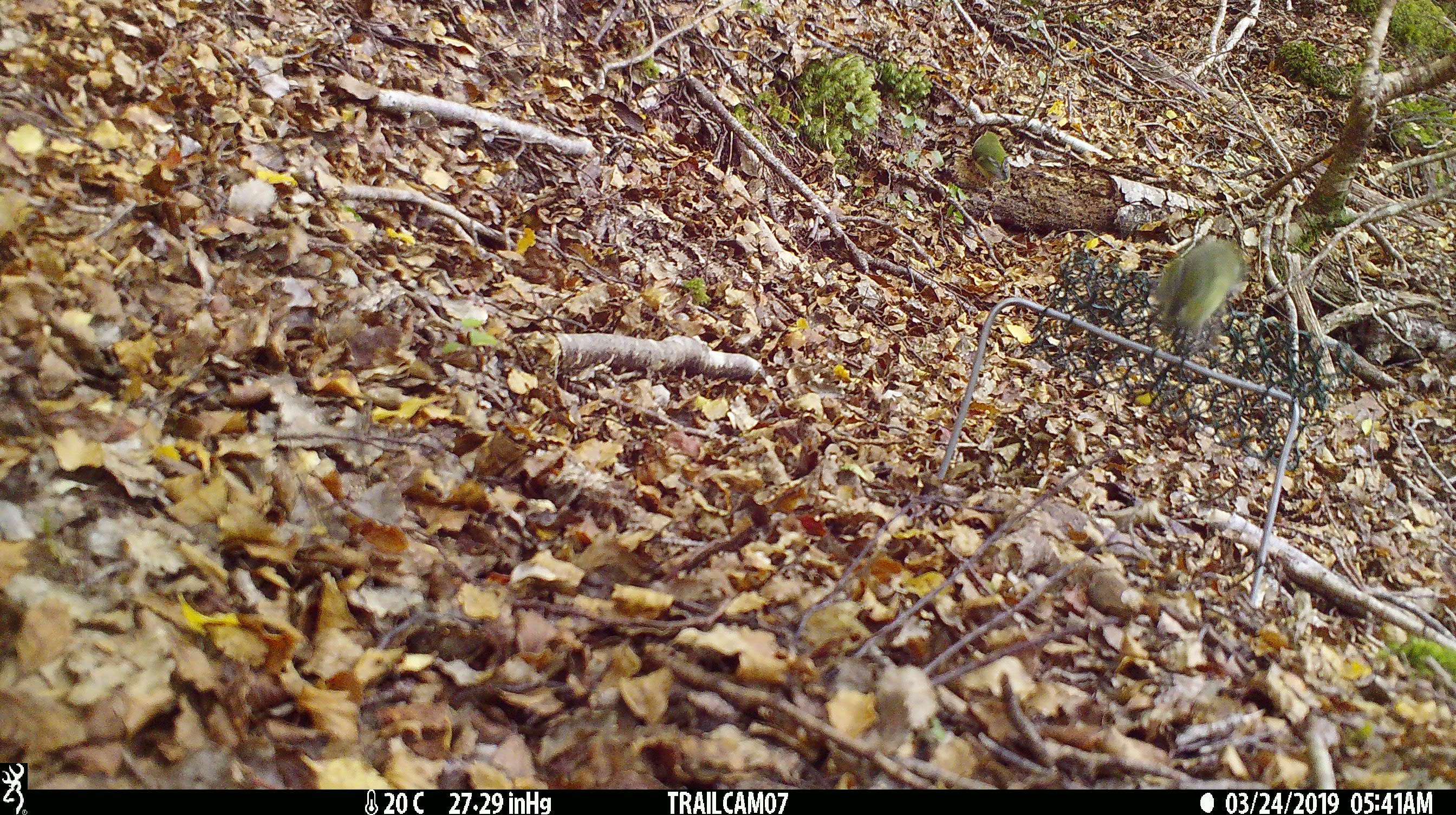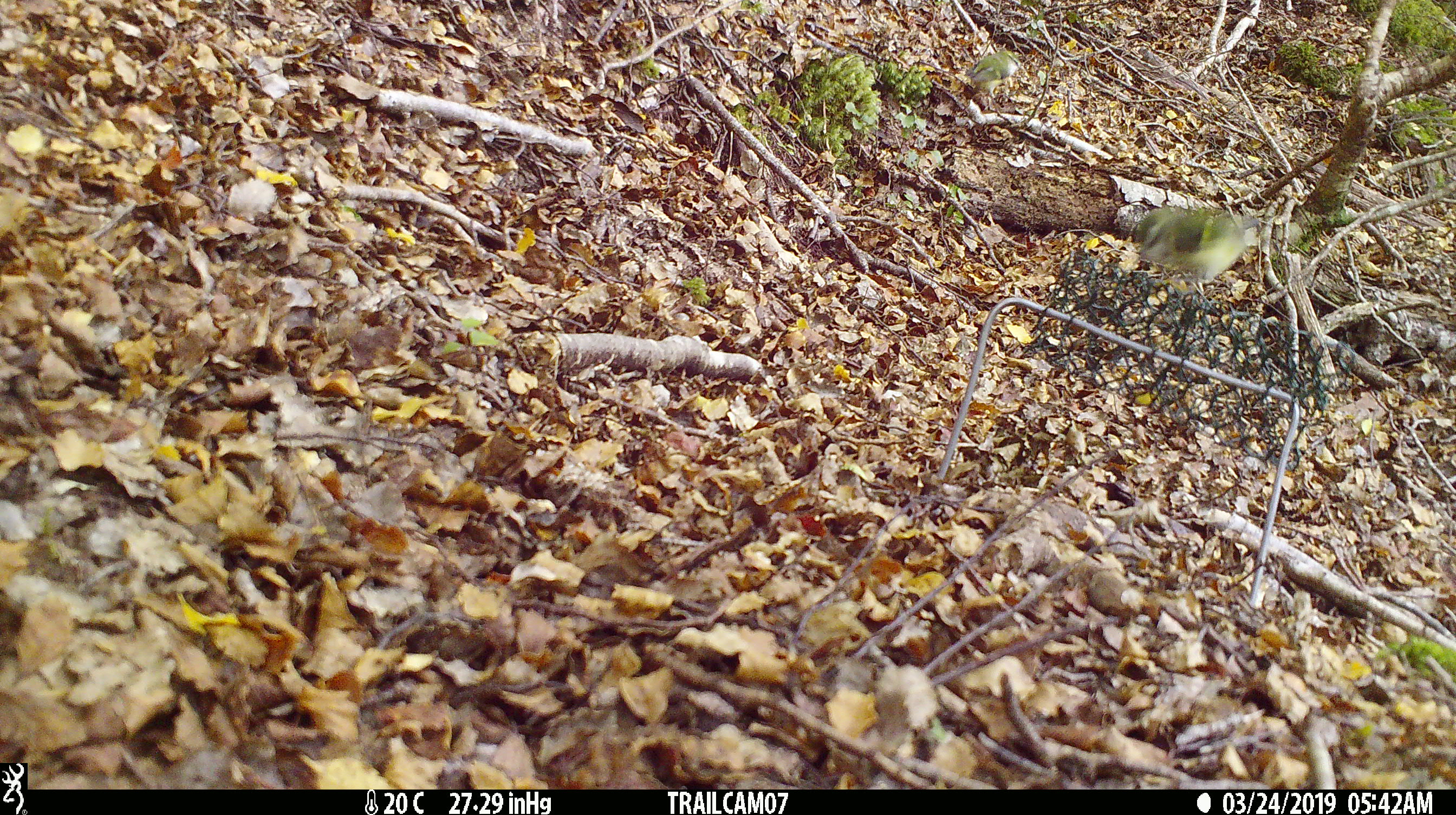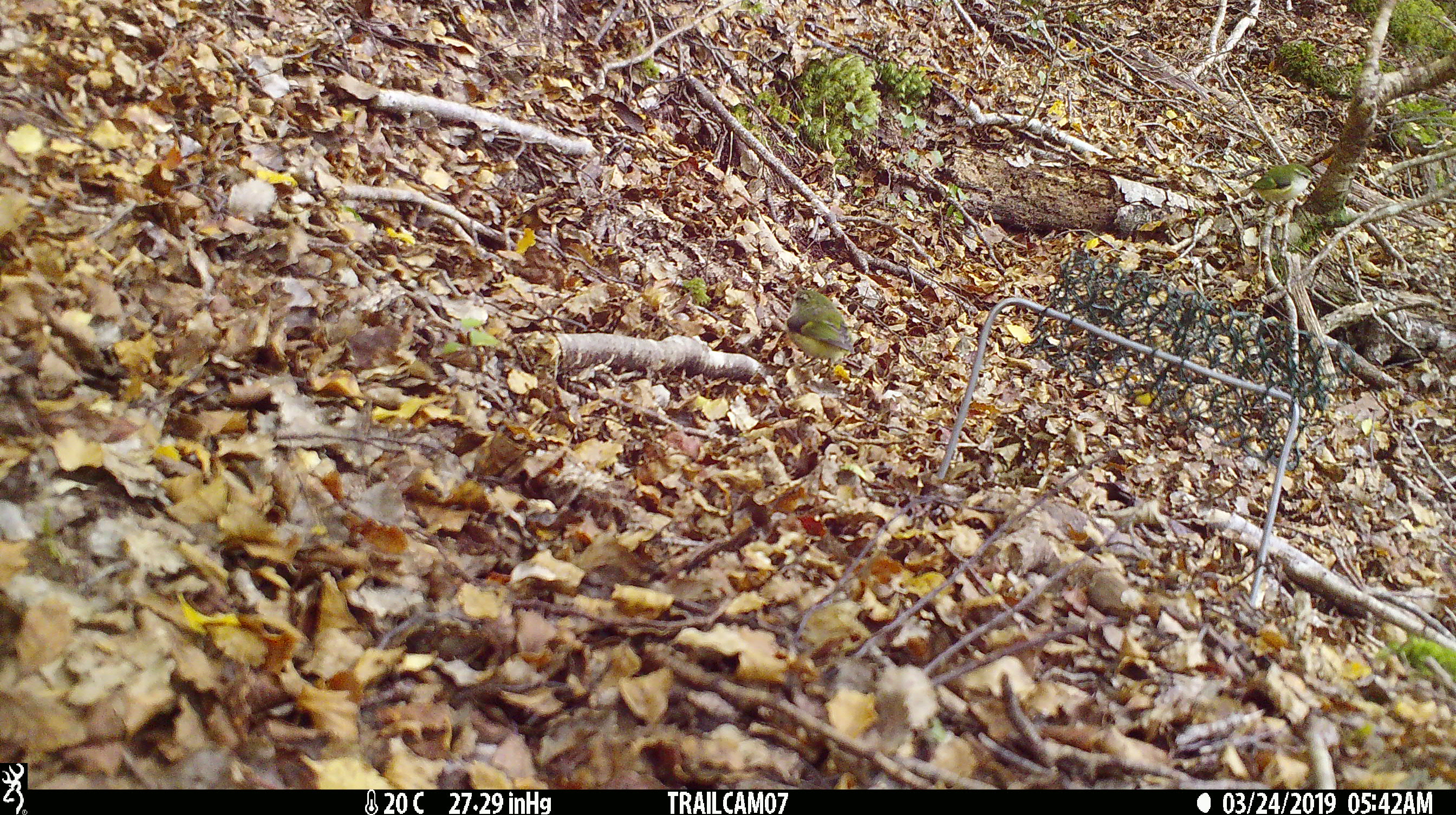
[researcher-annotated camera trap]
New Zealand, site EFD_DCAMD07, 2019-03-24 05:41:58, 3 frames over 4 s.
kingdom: Animalia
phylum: Chordata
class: Aves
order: Passeriformes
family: Acanthisittidae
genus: Acanthisitta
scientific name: Acanthisitta chloris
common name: rifleman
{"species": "rifleman (Acanthisitta chloris)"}